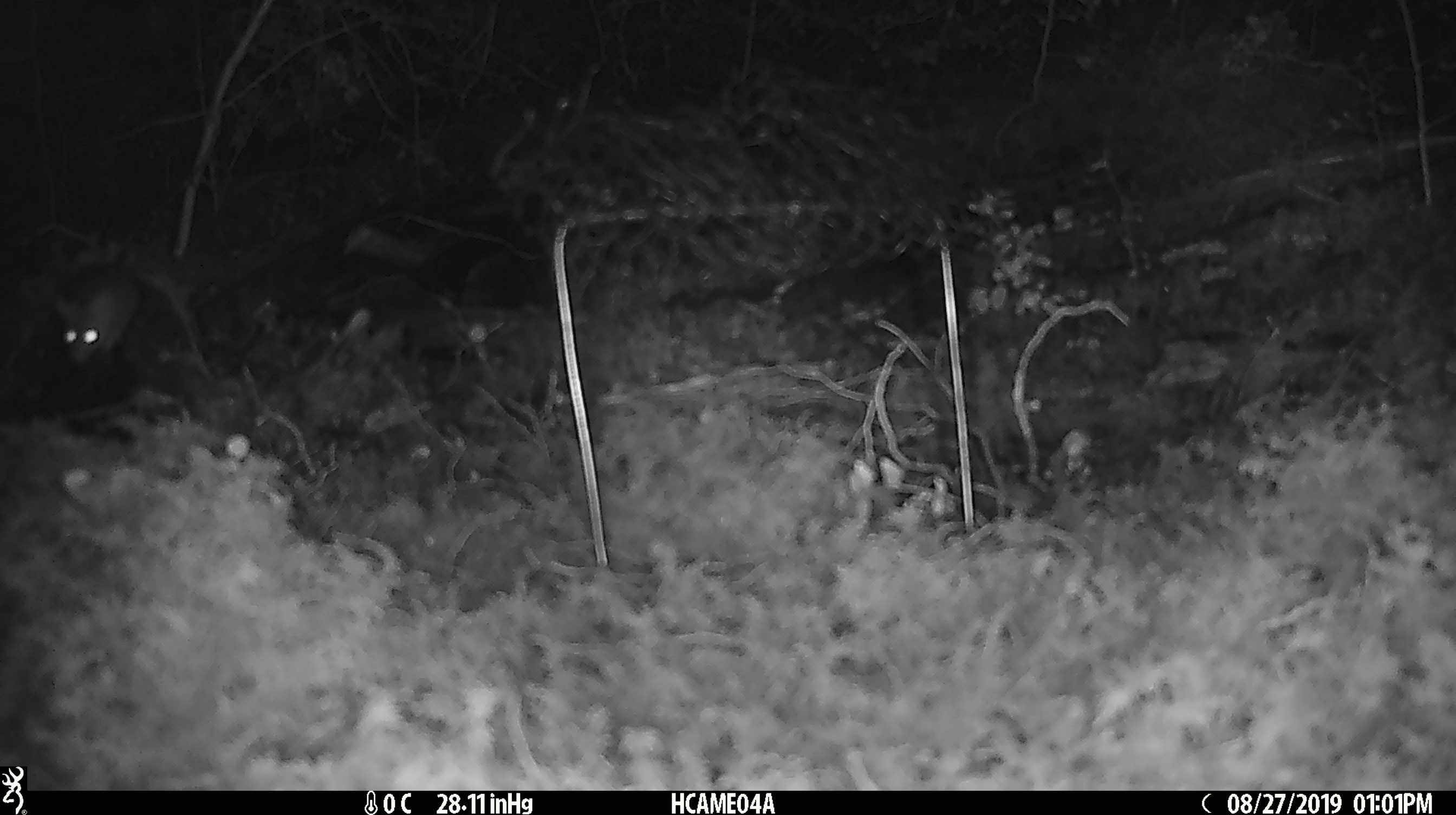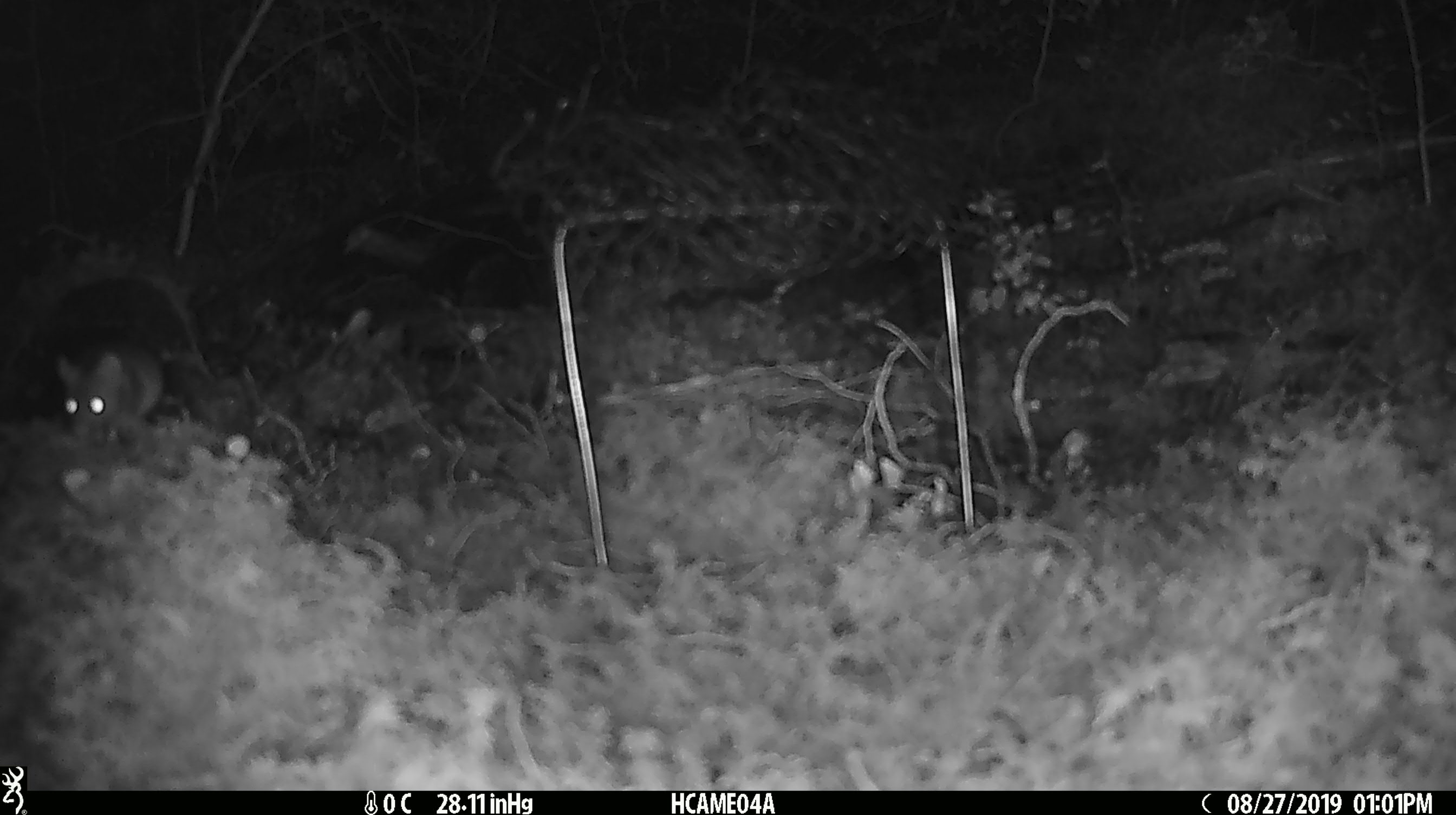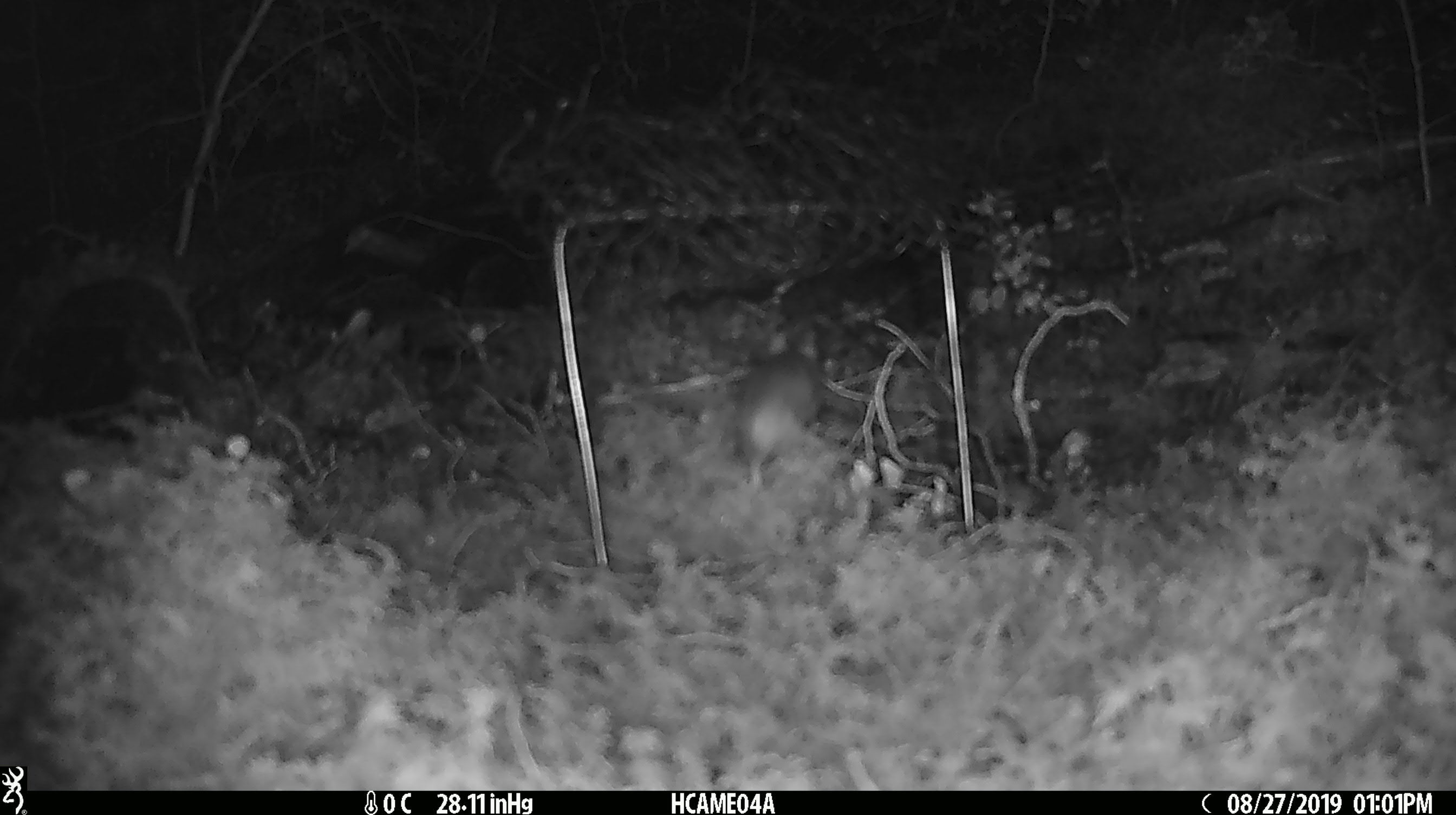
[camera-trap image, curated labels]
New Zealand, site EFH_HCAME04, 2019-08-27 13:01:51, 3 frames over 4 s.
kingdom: Animalia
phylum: Chordata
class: Mammalia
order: Rodentia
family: Muridae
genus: Mus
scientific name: Mus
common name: mouse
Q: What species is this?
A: Mouse (Mus).